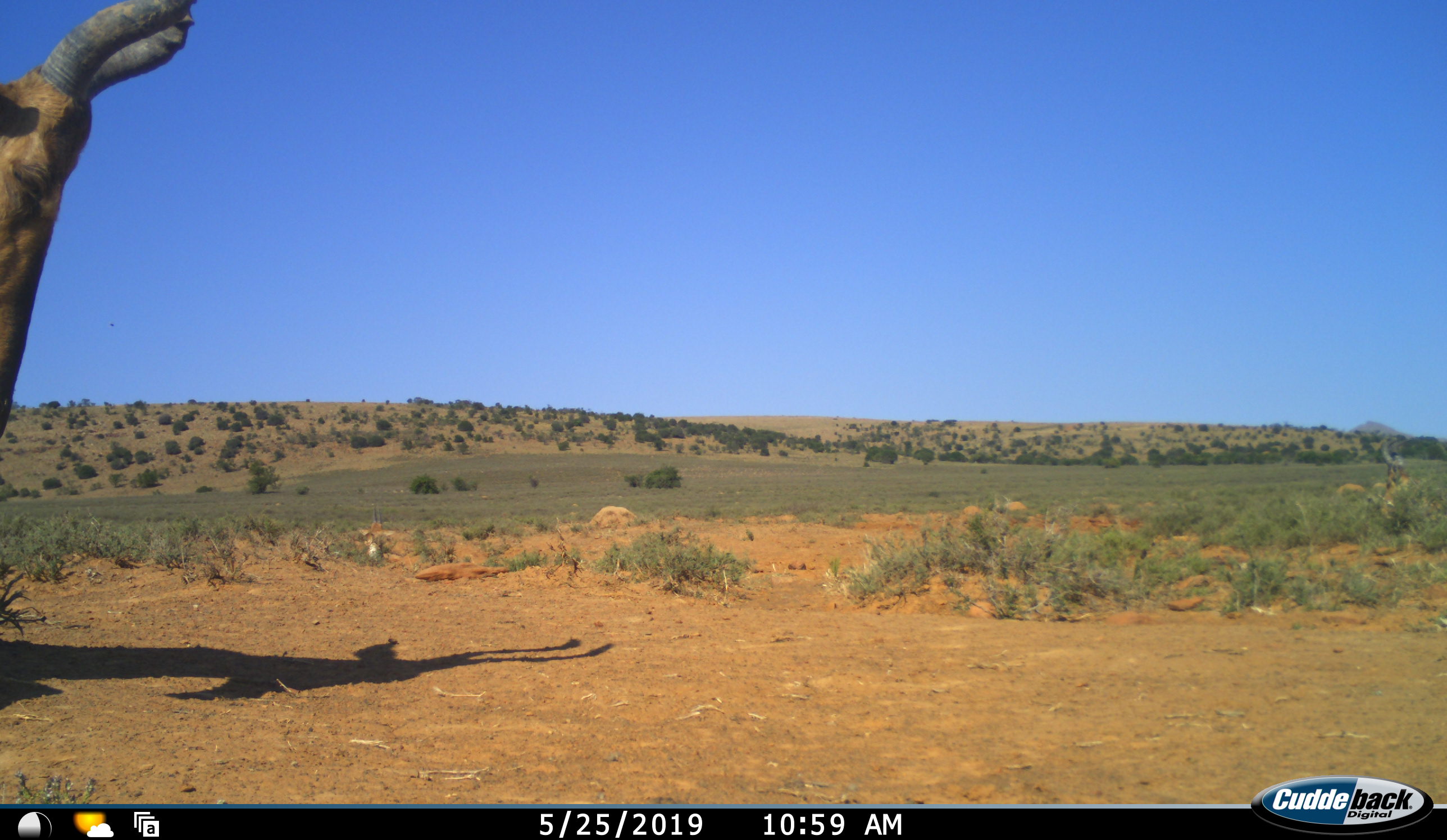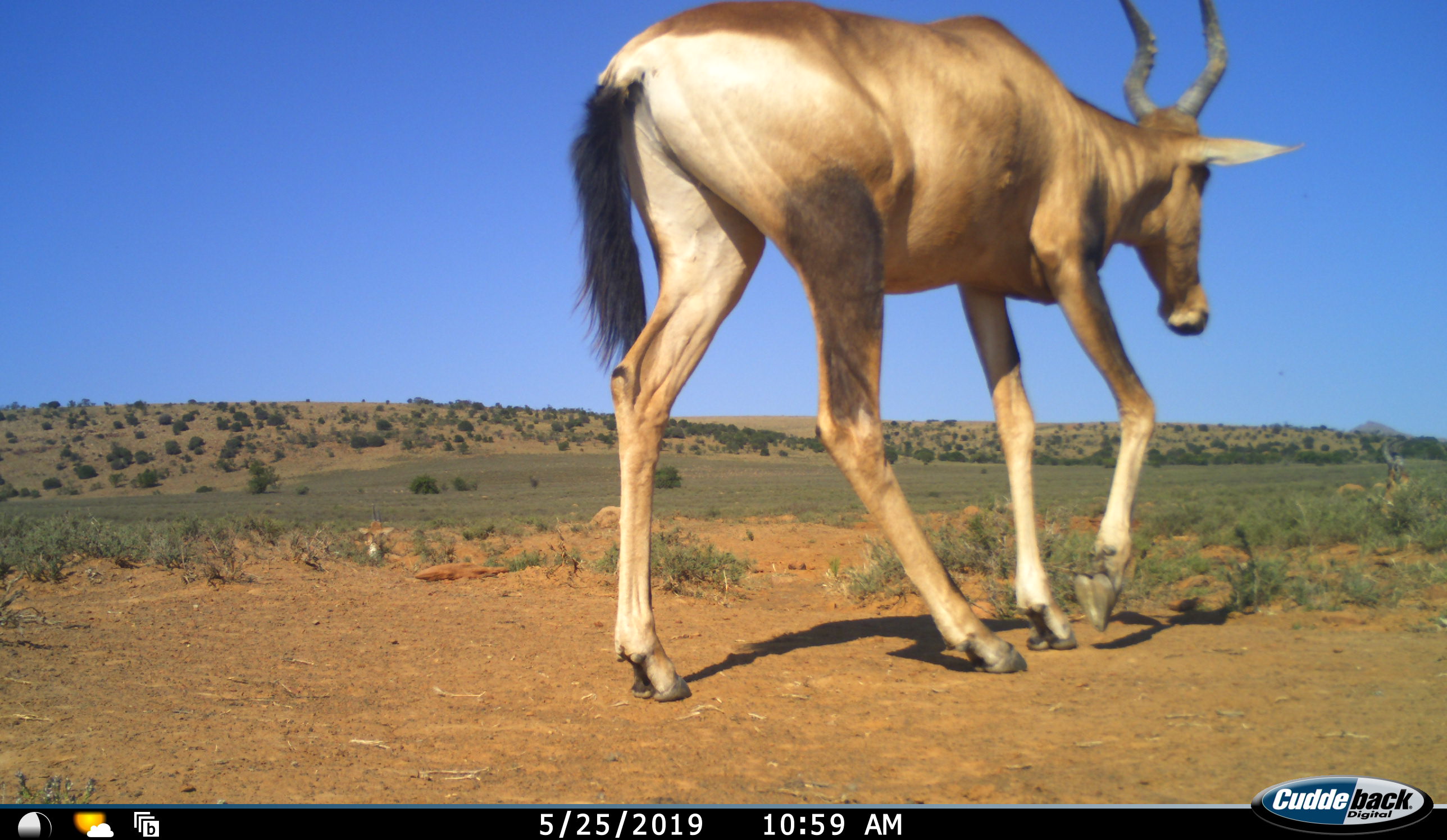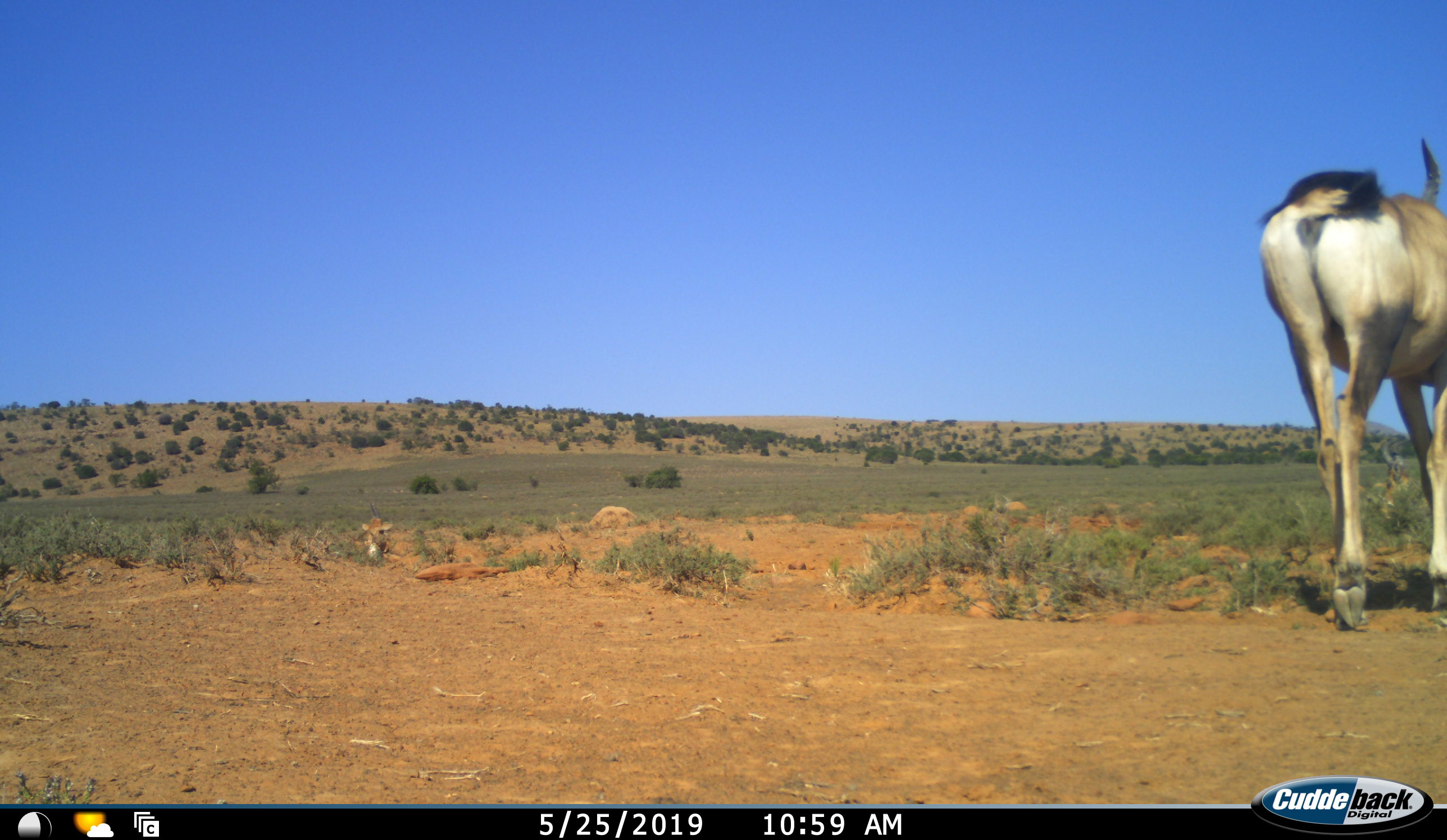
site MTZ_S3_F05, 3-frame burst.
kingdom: Animalia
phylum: Chordata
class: Mammalia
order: Artiodactyla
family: Bovidae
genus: Alcelaphus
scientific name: Alcelaphus buselaphus caama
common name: red hartebeest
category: hartebeestred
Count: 1.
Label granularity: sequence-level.